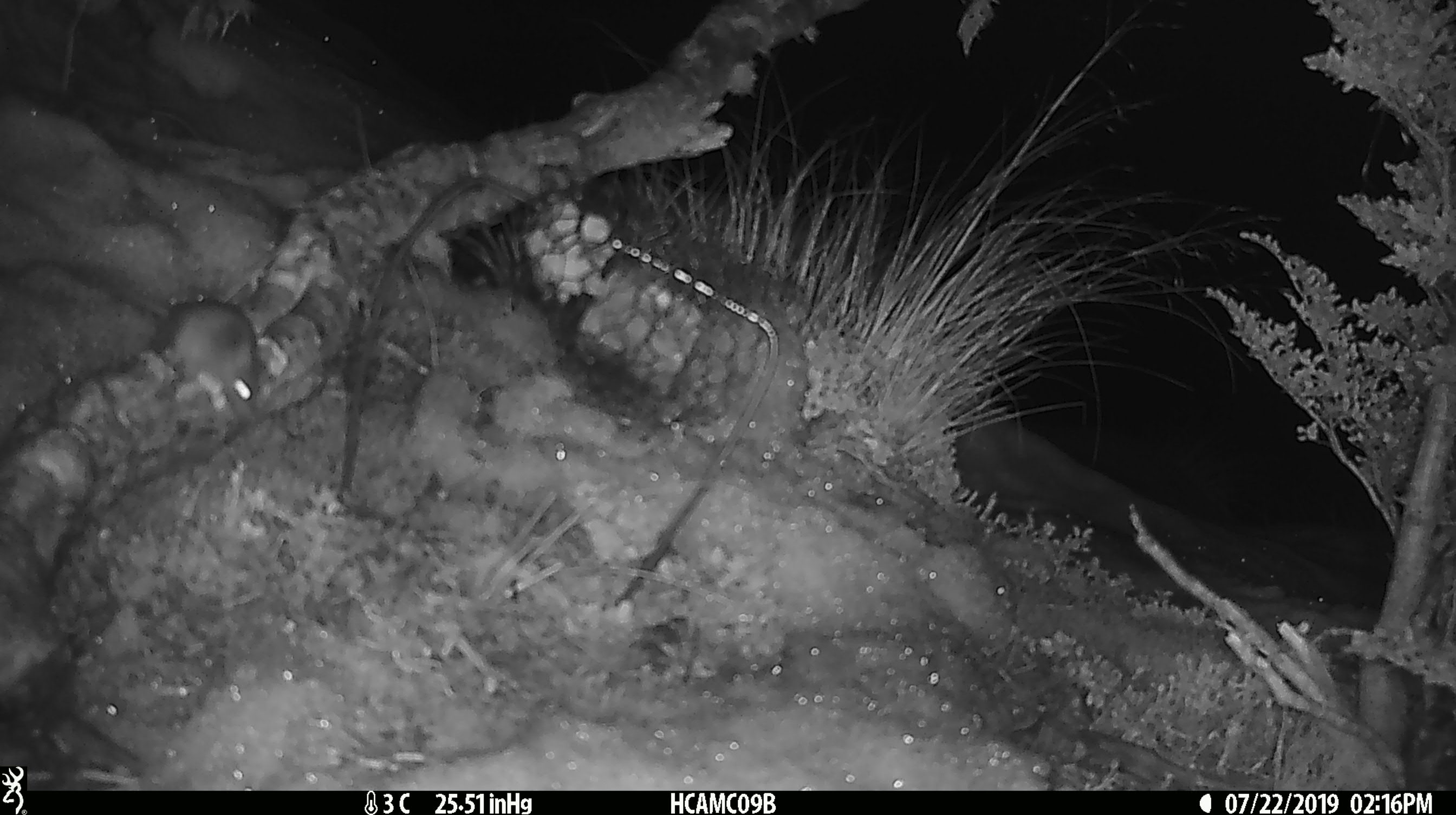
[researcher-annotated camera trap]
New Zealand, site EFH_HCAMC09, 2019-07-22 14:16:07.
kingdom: Animalia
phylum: Chordata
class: Mammalia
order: Rodentia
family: Muridae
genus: Mus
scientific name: Mus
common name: mouse